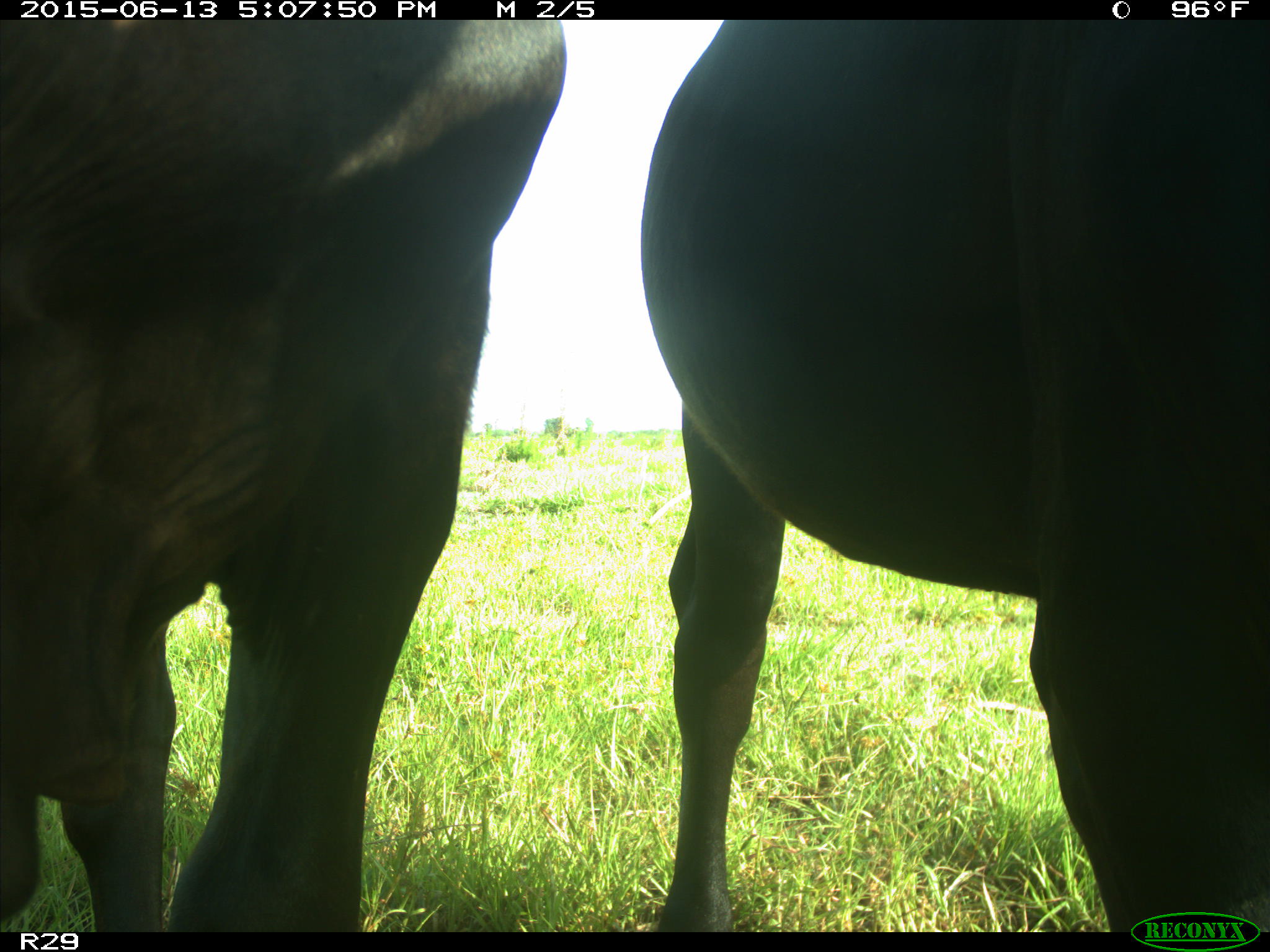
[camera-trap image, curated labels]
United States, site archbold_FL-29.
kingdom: Animalia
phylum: Chordata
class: Mammalia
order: Artiodactyla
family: Bovidae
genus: Bos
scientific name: Bos taurus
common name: domestic cow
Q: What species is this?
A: Bos taurus (domestic cow).